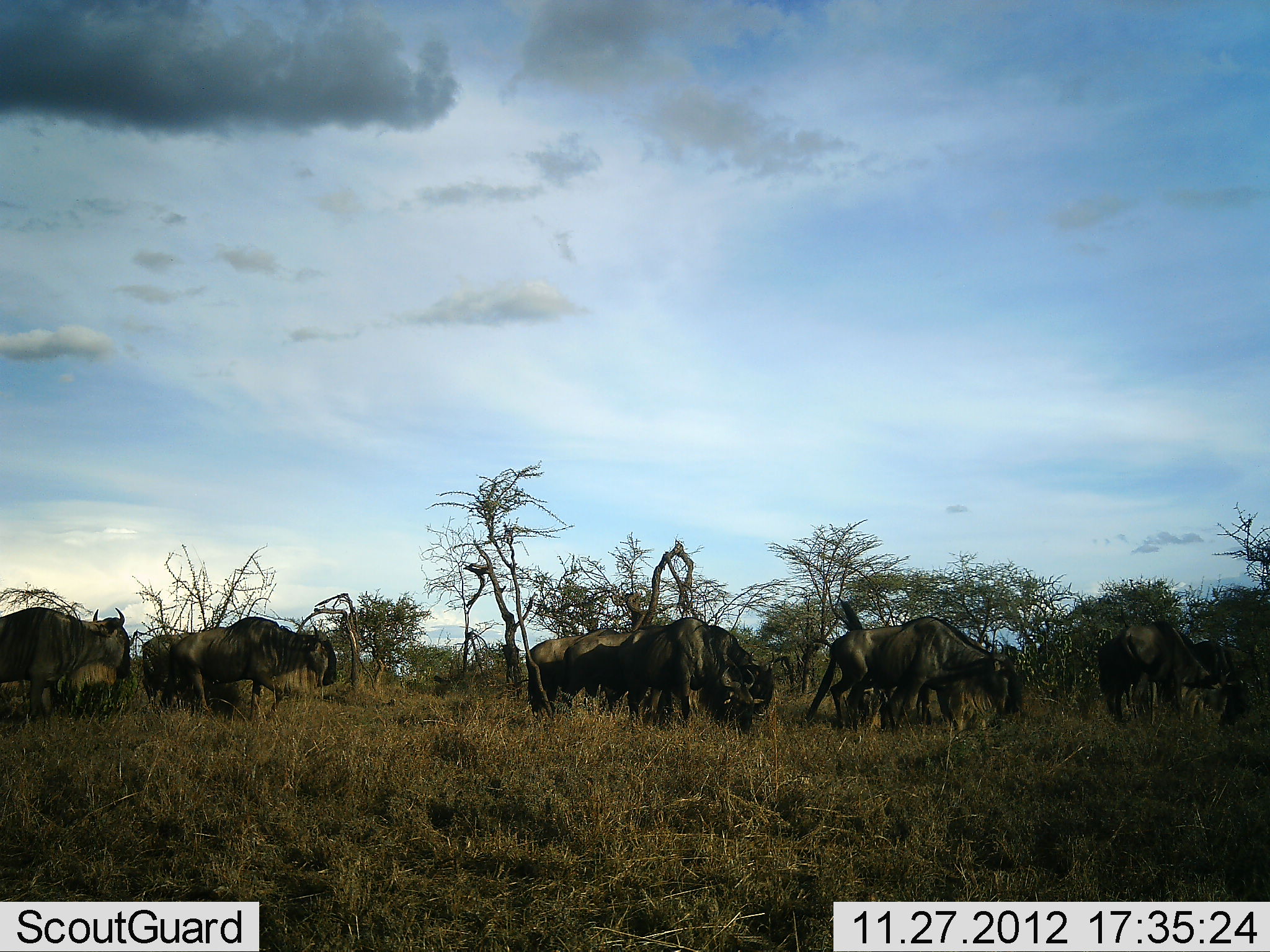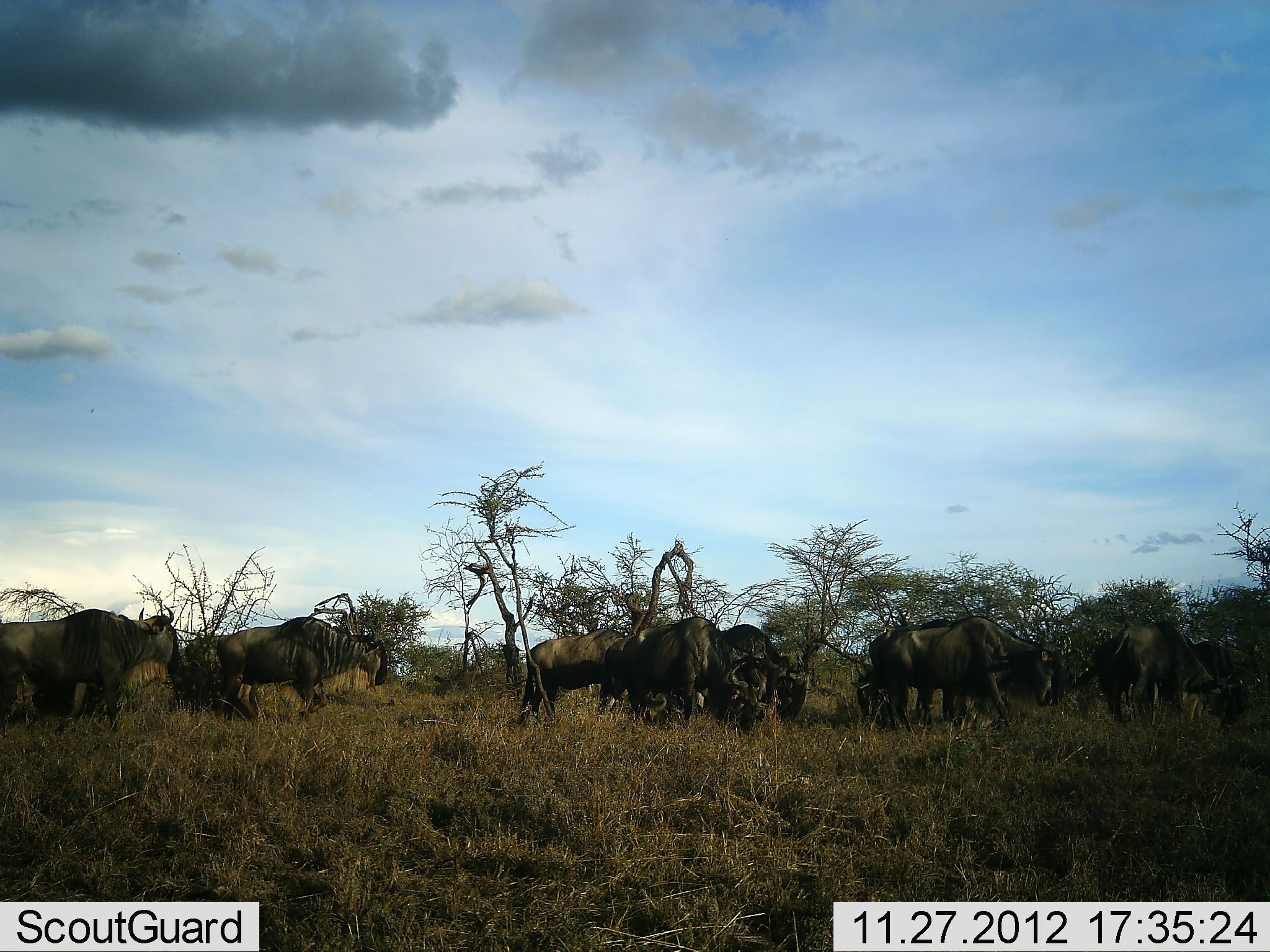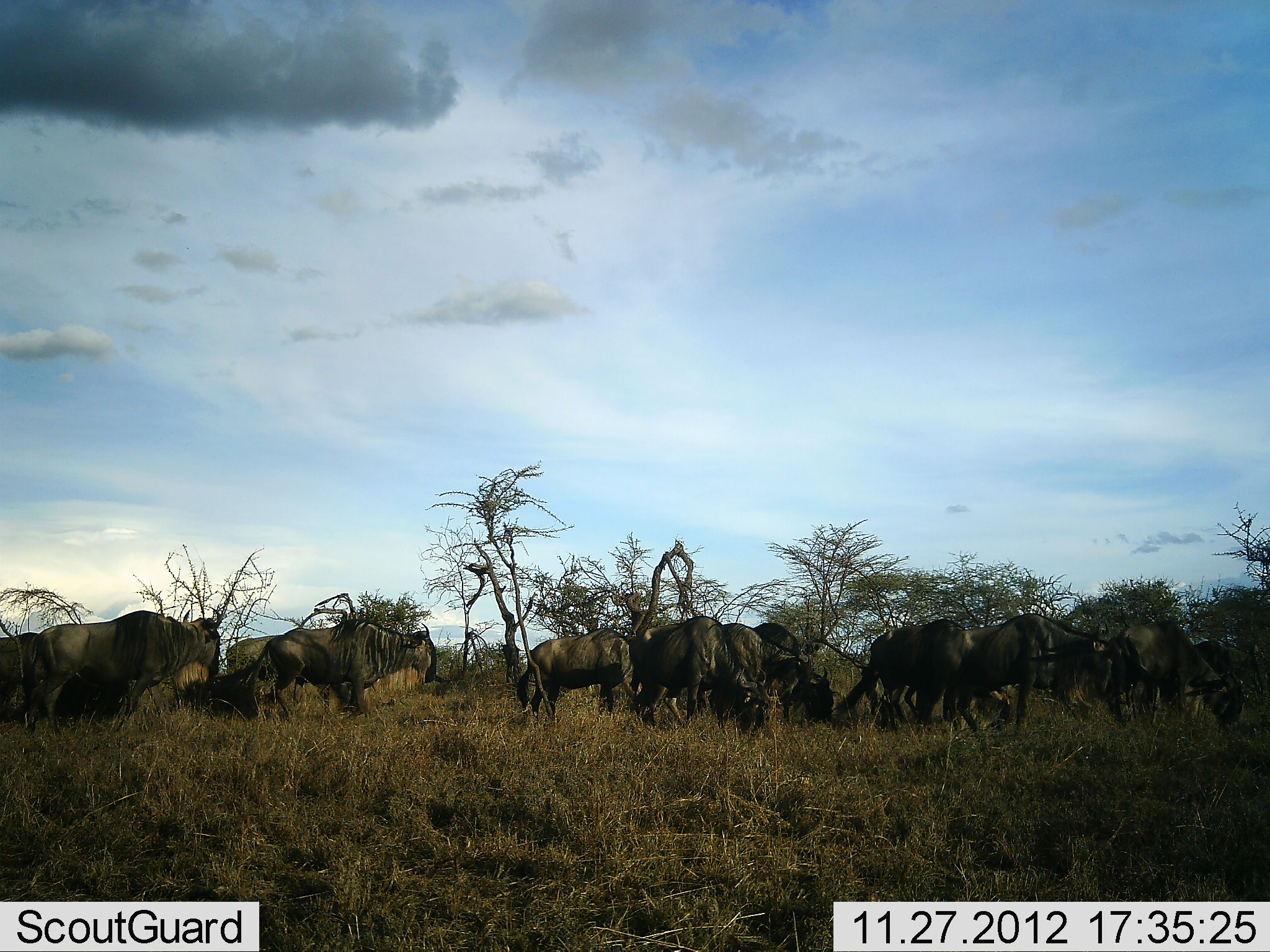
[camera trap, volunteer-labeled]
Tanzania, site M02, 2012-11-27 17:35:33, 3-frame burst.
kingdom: Animalia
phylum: Chordata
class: Mammalia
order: Artiodactyla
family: Bovidae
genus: Connochaetes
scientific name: Connochaetes taurinus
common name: blue wildebeest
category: wildebeest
Wildebeest (blue wildebeest) (Connochaetes taurinus), count 10. Behavior (volunteer vote fractions): standing 21%, resting 5%, moving 79%, interacting 0%. Young present (vote fraction): 0%. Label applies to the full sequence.